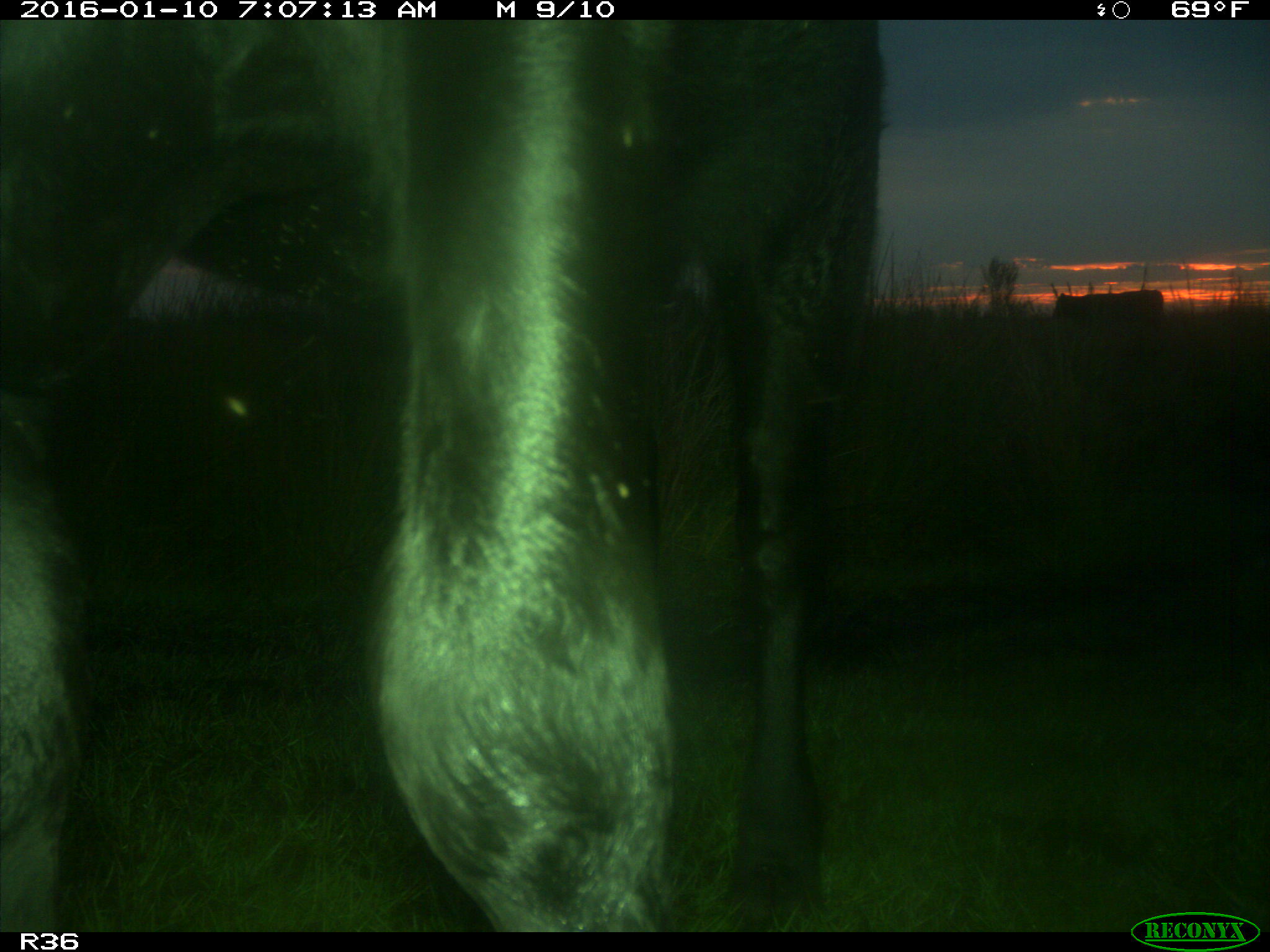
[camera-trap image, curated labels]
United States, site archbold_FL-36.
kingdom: Animalia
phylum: Chordata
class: Mammalia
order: Artiodactyla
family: Bovidae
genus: Bos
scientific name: Bos taurus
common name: domestic cow